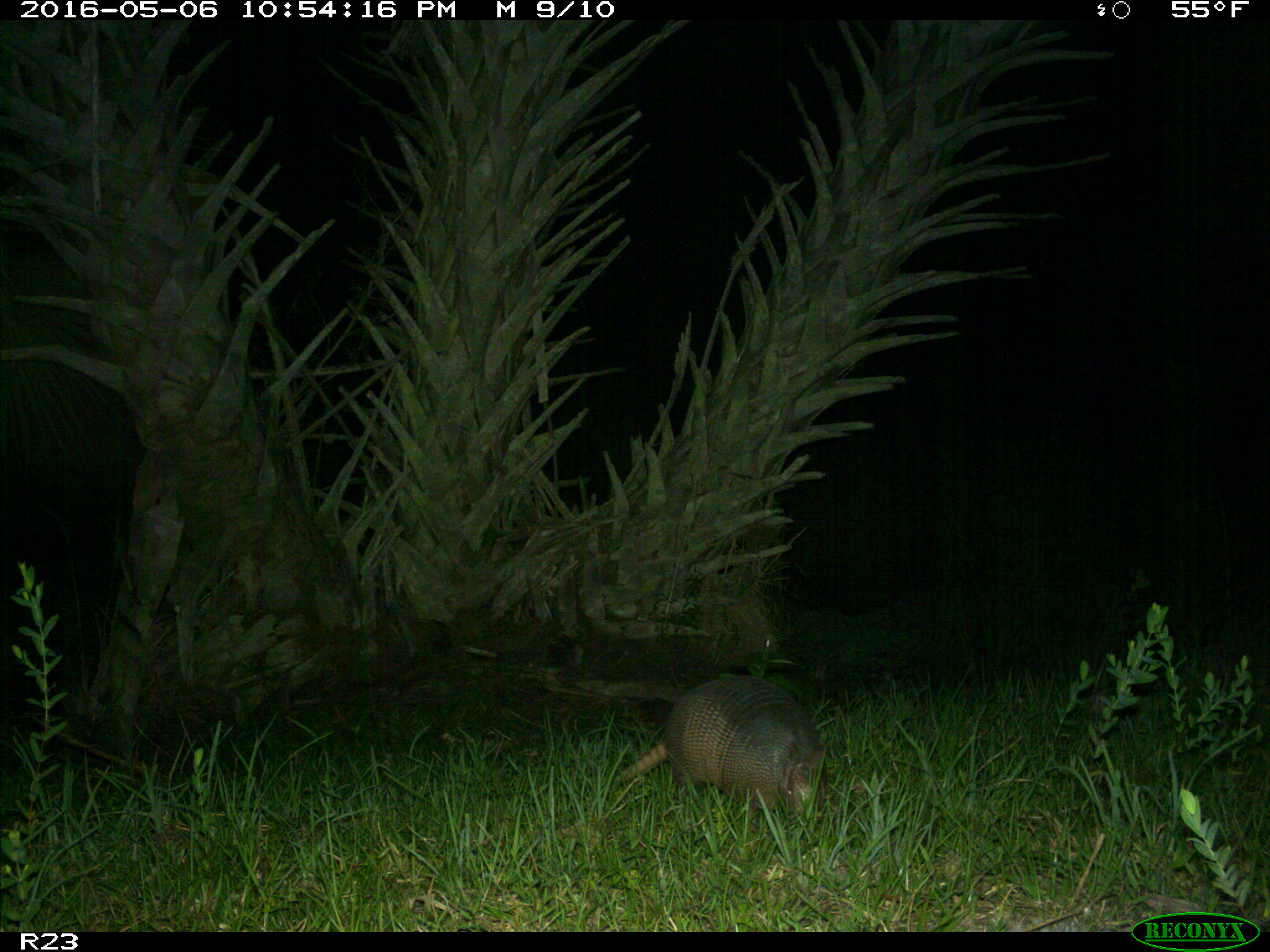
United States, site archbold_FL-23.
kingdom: Animalia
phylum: Chordata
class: Mammalia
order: Cingulata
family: Dasypodidae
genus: Dasypus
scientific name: Dasypus novemcinctus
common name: nine-banded armadillo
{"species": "Dasypus novemcinctus (nine-banded armadillo)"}